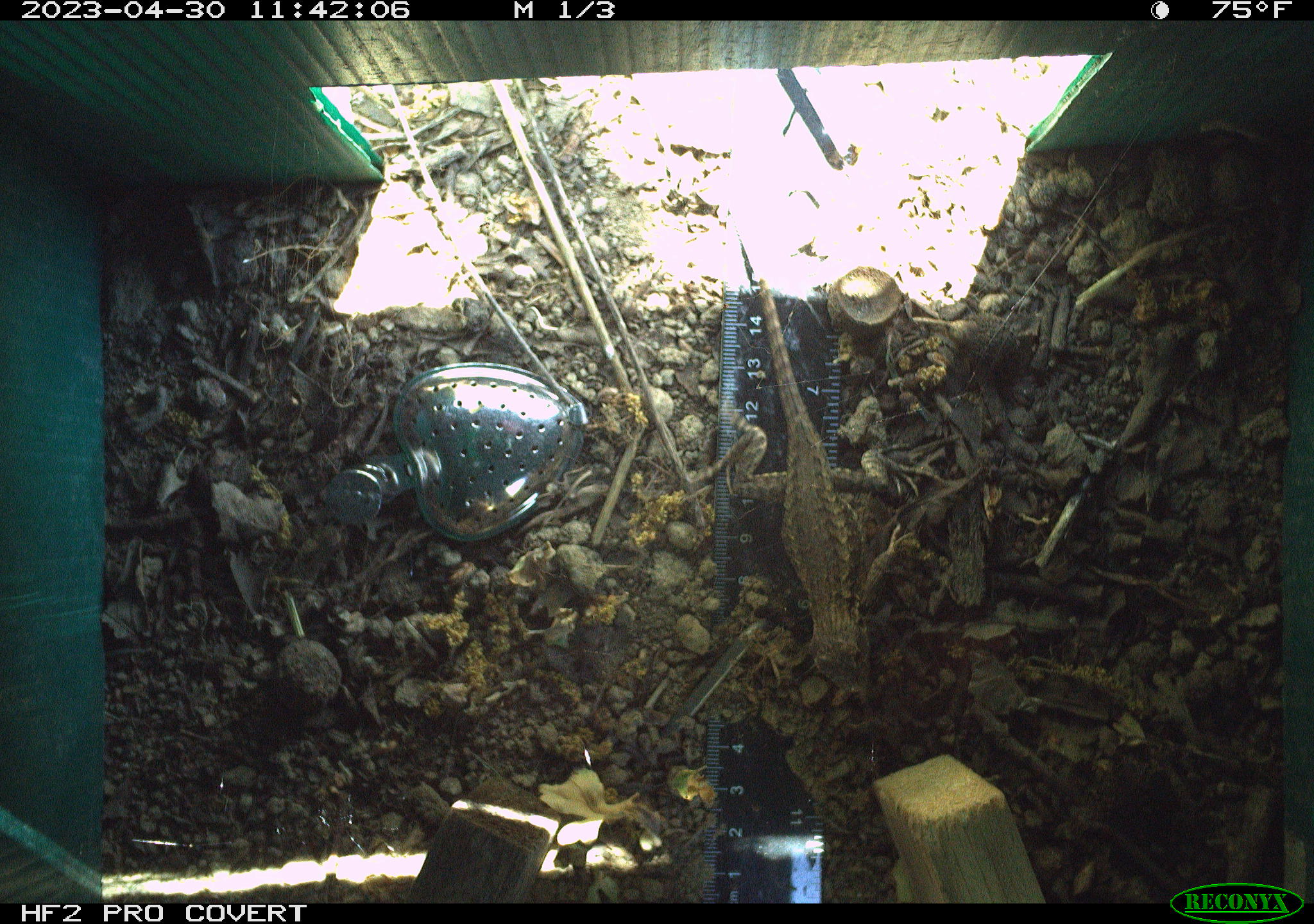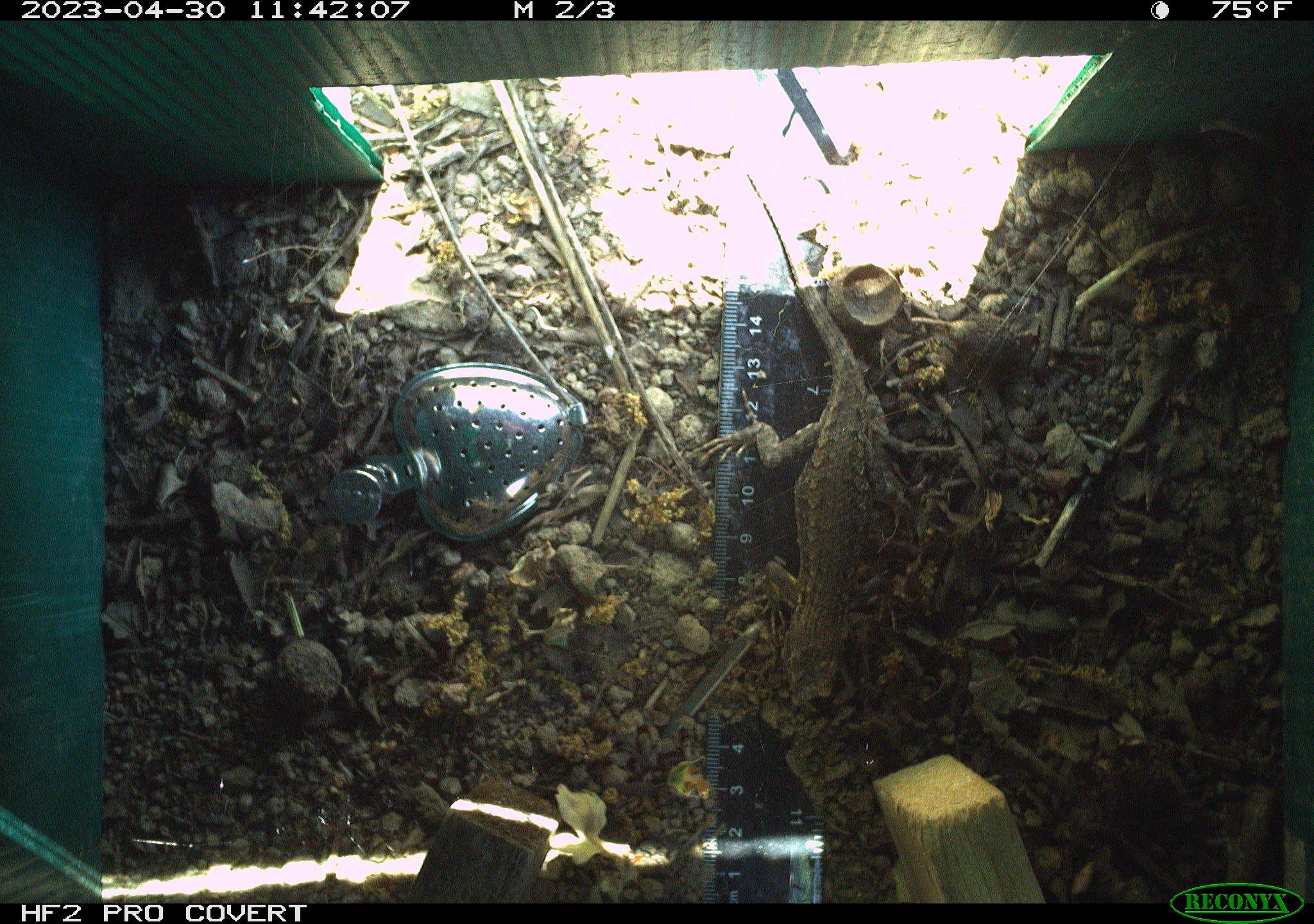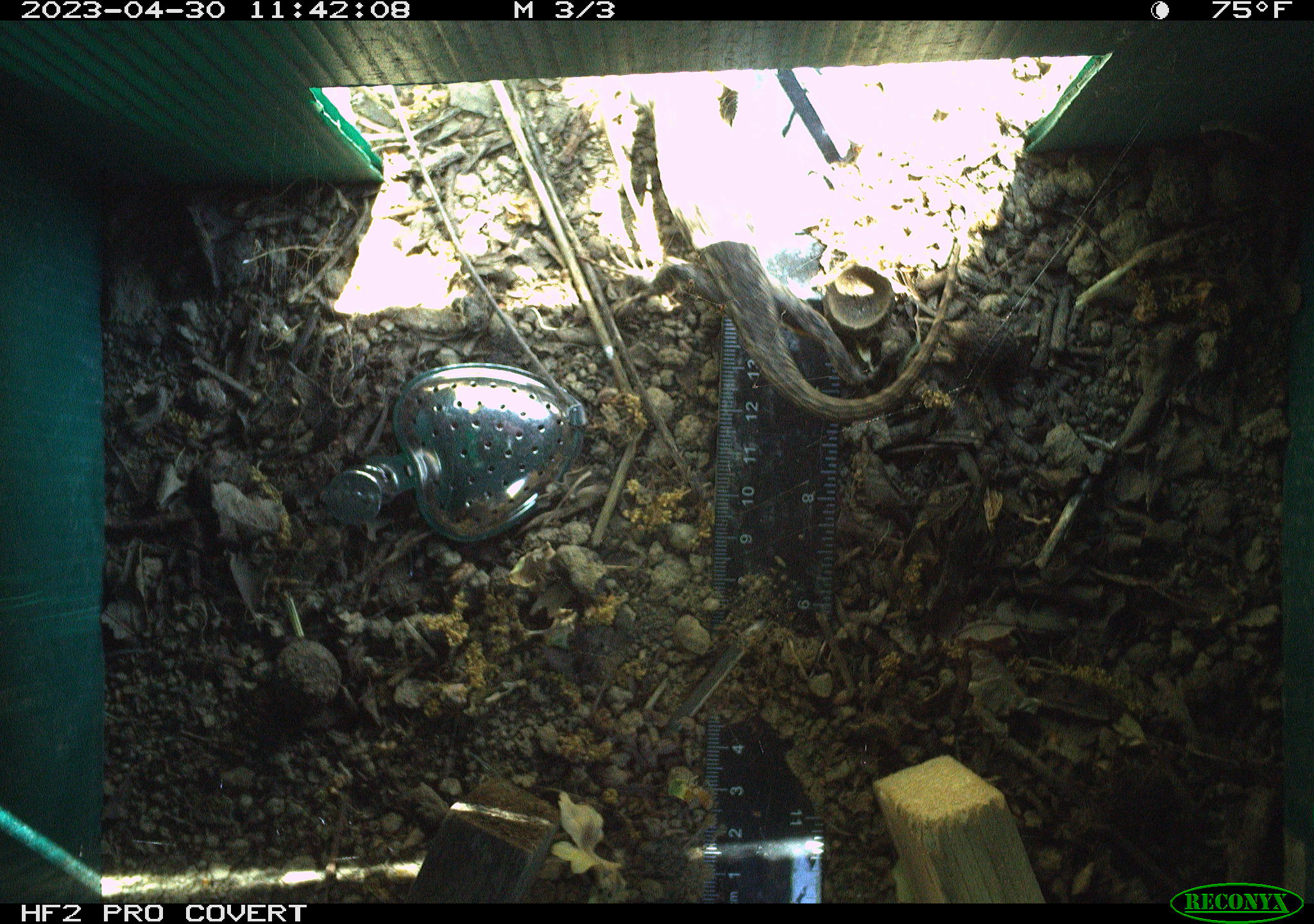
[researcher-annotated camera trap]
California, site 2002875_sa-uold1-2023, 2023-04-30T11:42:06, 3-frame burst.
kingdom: Animalia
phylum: Chordata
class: Reptilia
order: Squamata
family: Phrynosomatidae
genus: Sceloporus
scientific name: Sceloporus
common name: spiny lizards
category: sceloporus species